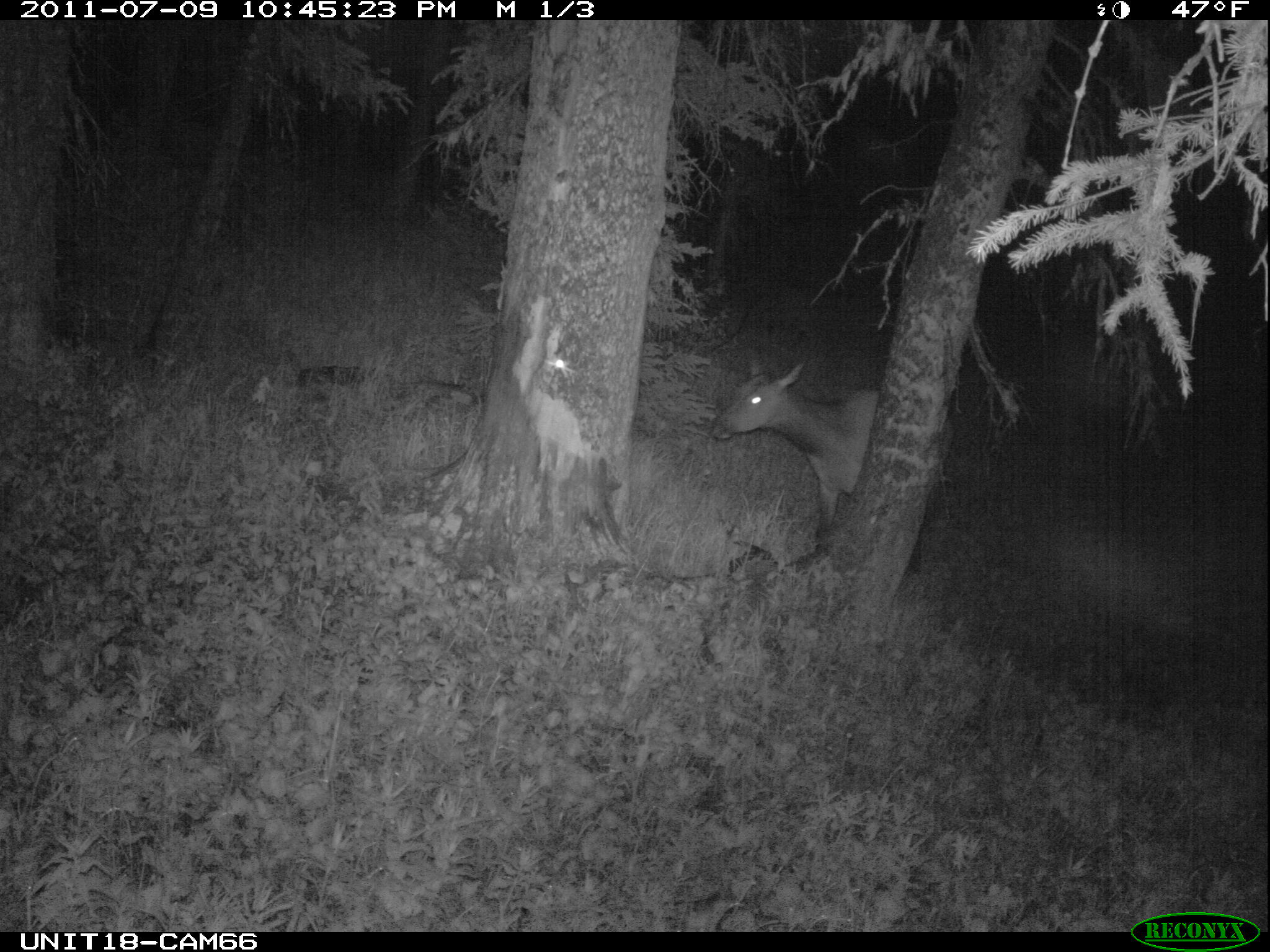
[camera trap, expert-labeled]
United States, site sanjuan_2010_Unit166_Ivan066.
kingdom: Animalia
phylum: Chordata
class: Mammalia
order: Artiodactyla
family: Cervidae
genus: Cervus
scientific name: Cervus elaphus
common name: red deer